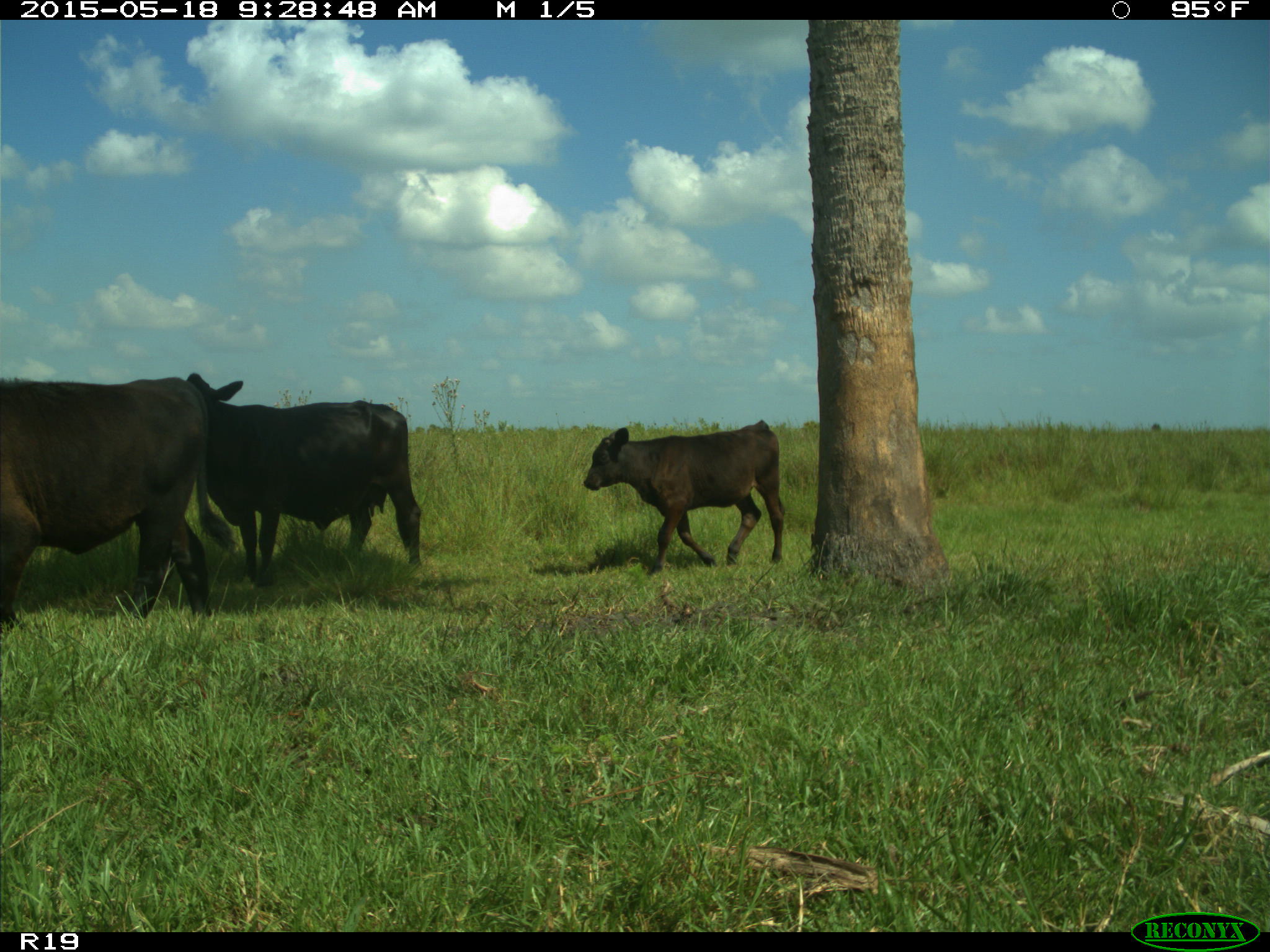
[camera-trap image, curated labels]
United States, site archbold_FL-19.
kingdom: Animalia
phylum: Chordata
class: Mammalia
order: Artiodactyla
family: Bovidae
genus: Bos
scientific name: Bos taurus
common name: domestic cow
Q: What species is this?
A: Bos taurus (domestic cow).